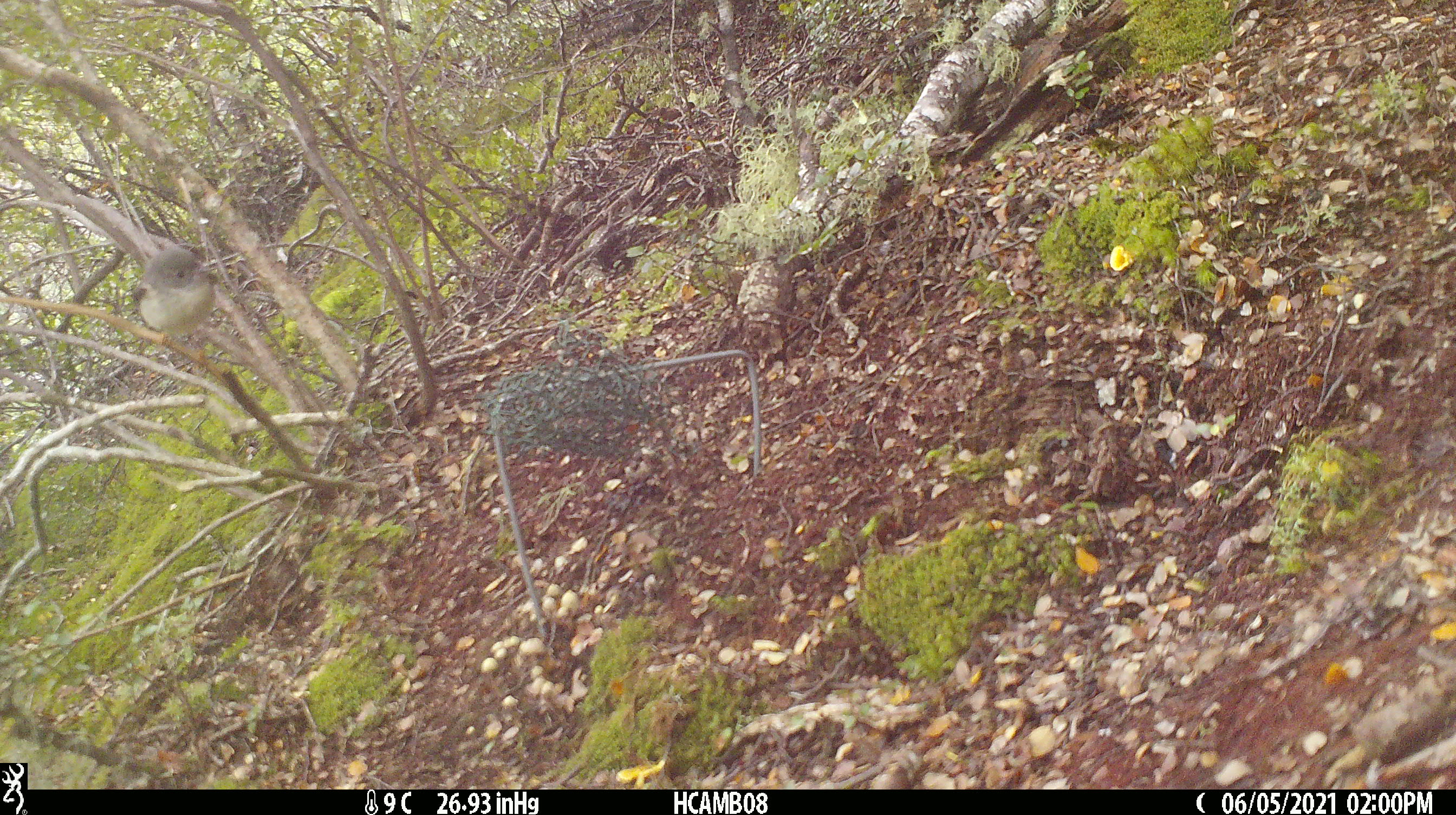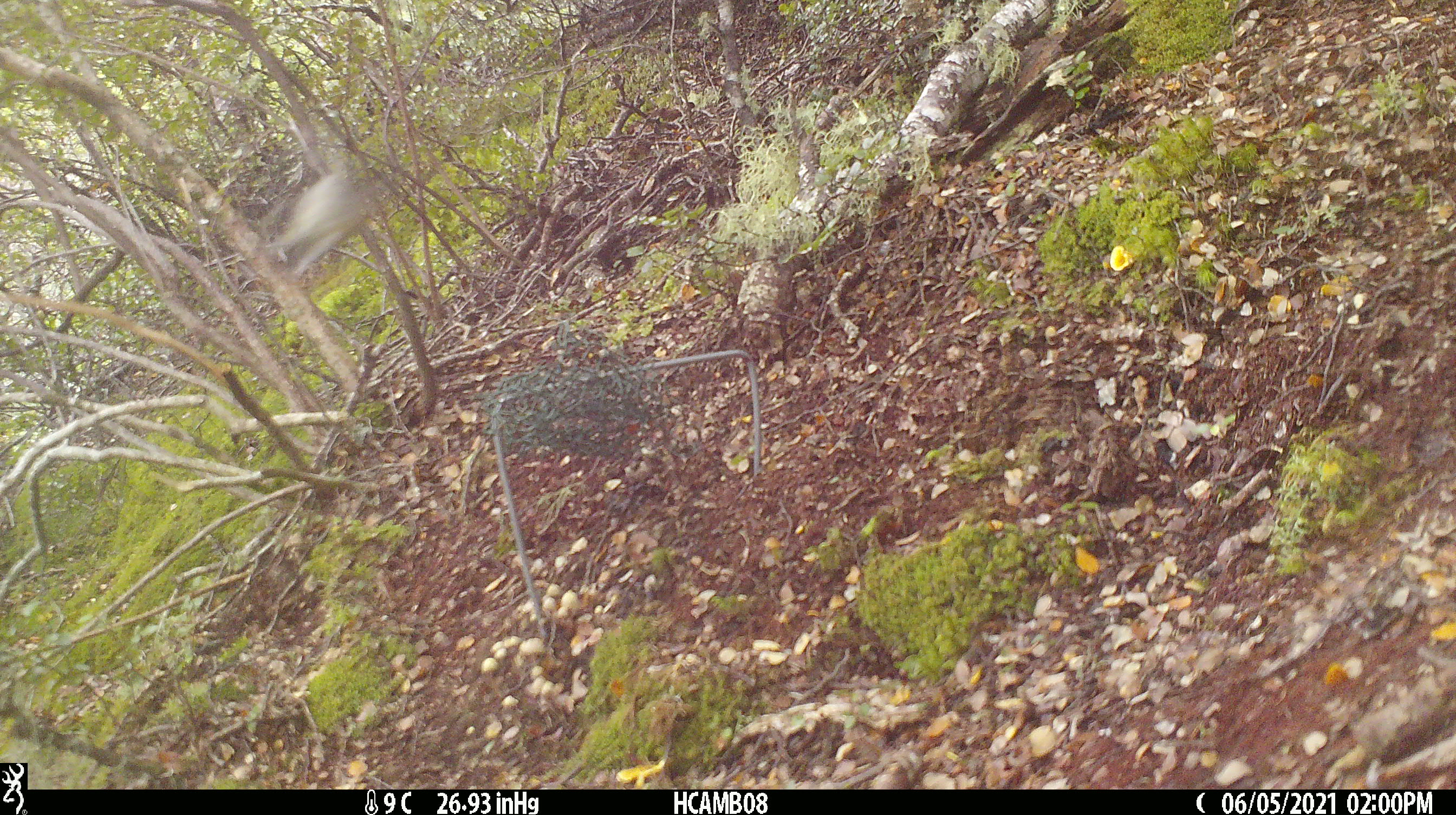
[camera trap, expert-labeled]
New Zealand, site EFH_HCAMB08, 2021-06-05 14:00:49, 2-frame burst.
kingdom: Animalia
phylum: Chordata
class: Aves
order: Passeriformes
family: Petroicidae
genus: Petroica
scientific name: Petroica macrocephala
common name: tomtit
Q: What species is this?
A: Tomtit (Petroica macrocephala).